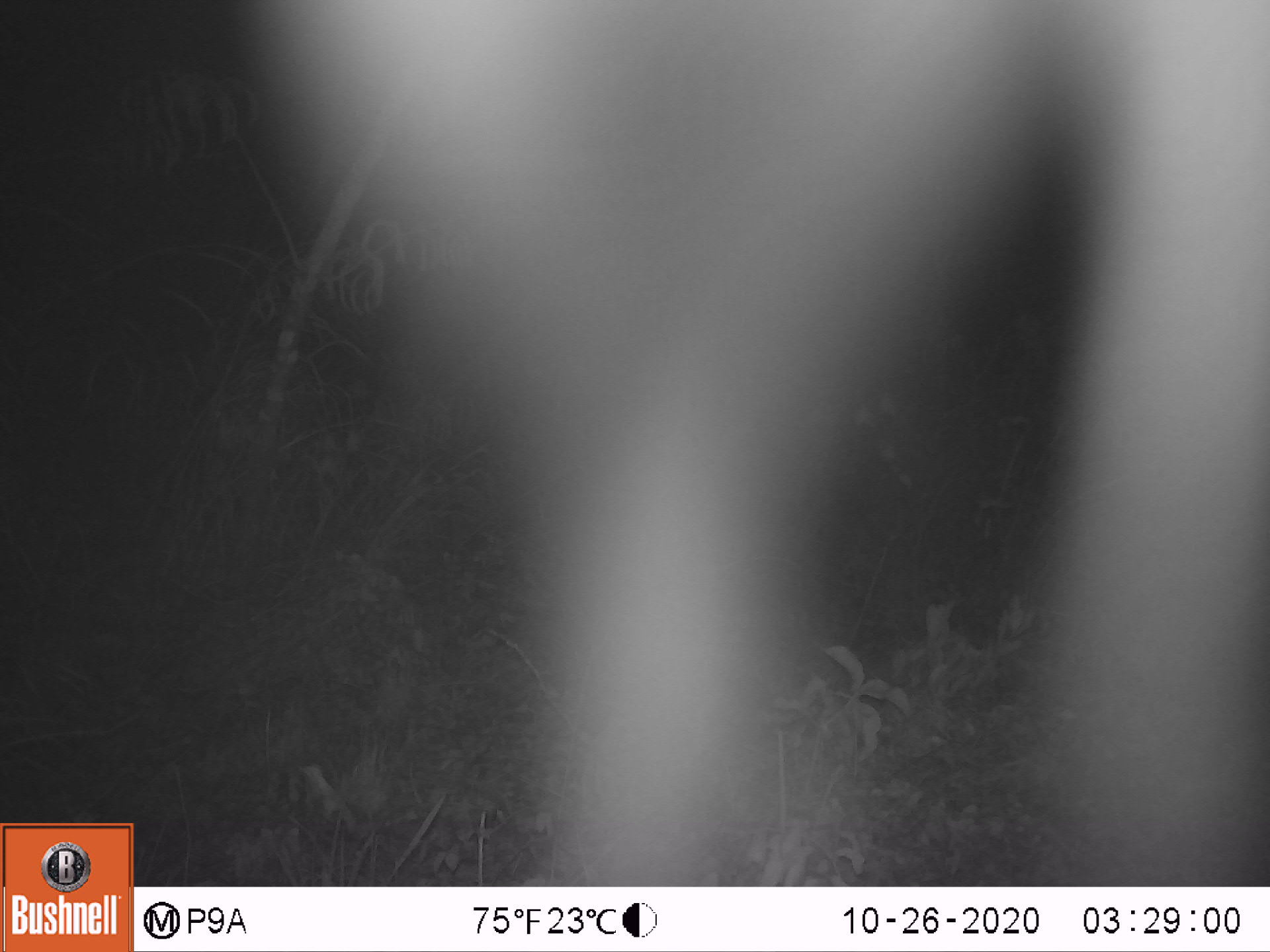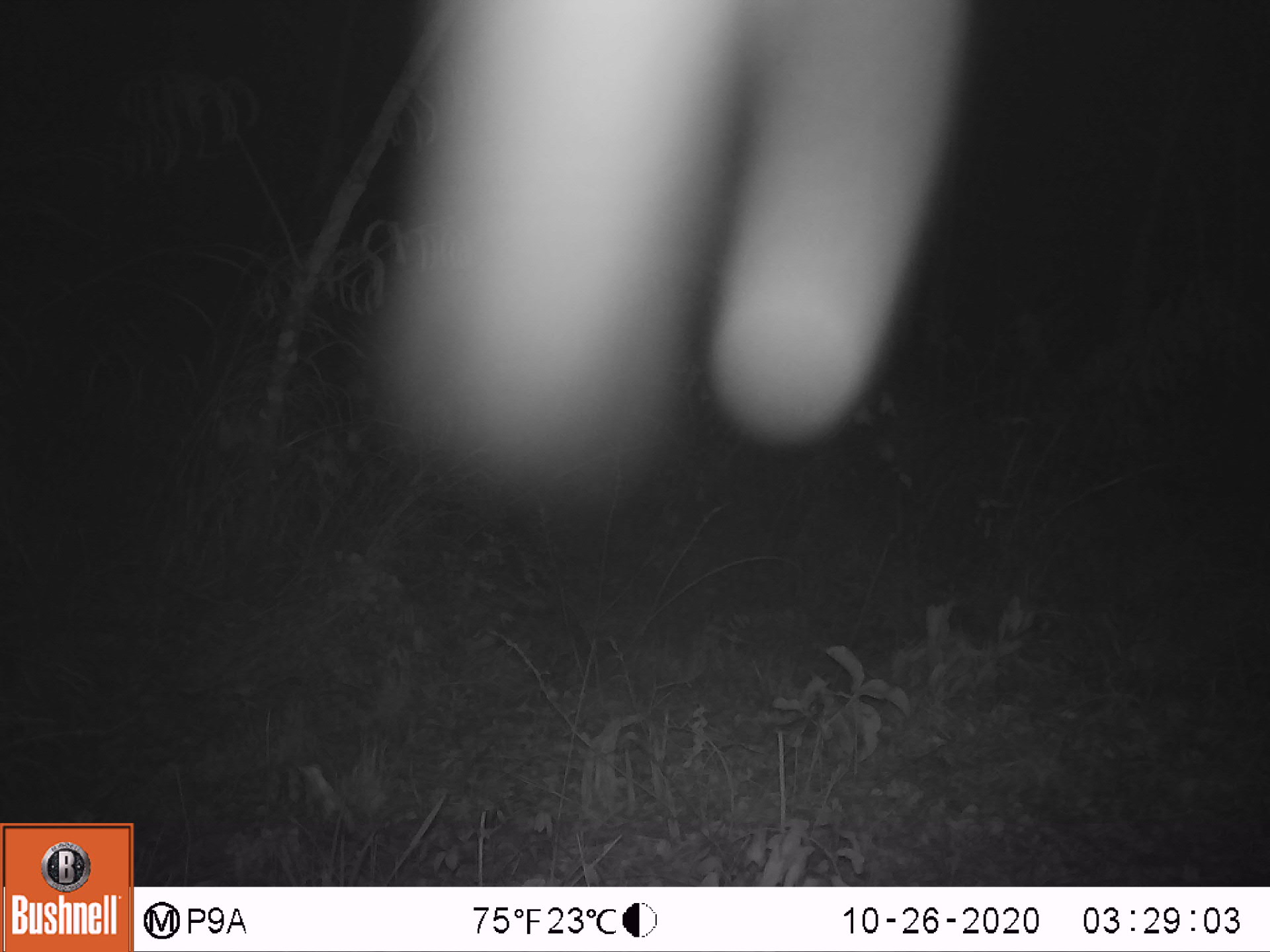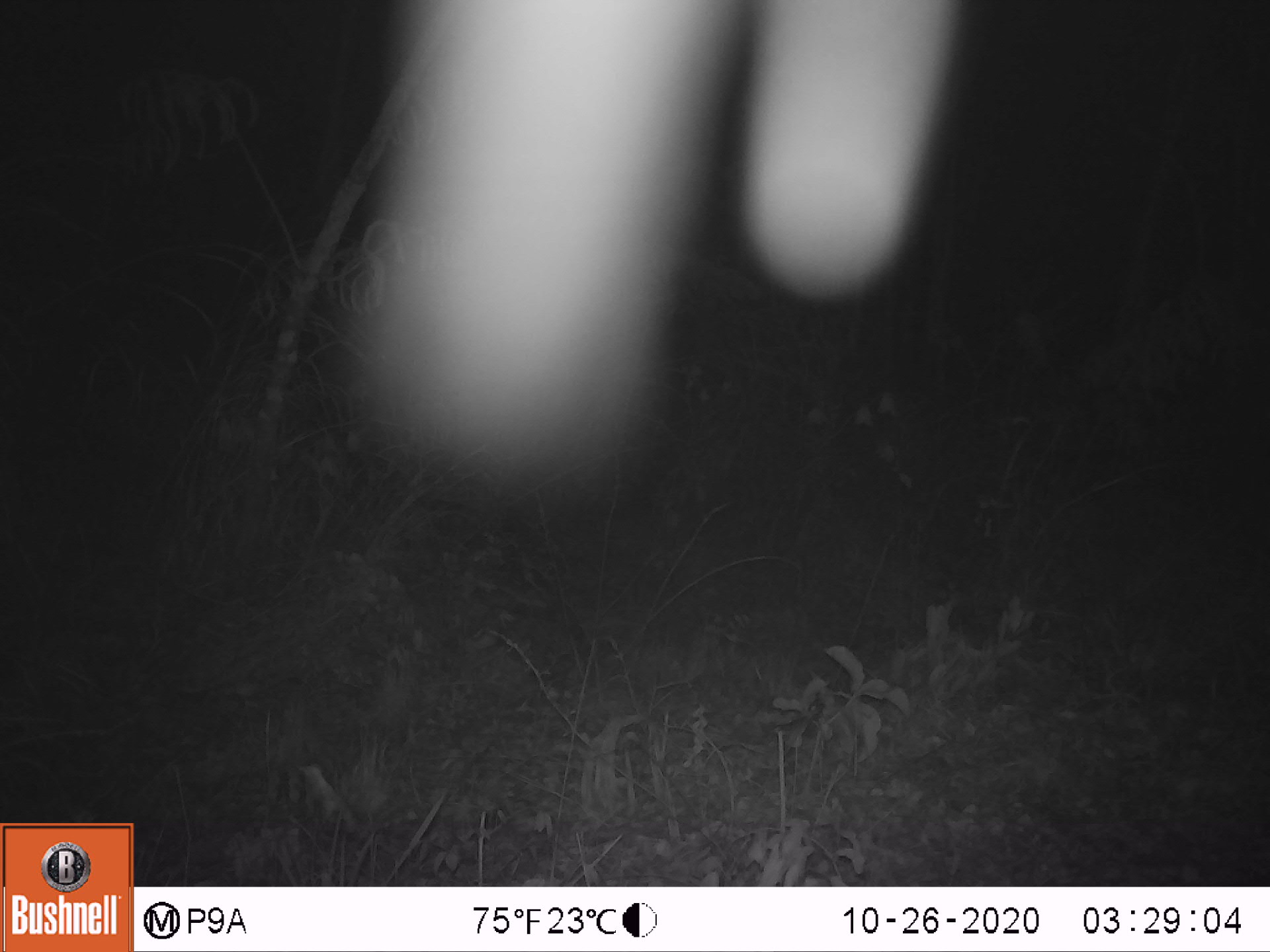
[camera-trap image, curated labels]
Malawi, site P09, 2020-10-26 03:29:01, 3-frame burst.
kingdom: Animalia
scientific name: Animalia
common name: other animal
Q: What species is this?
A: Other animal (Animalia).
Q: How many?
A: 1.